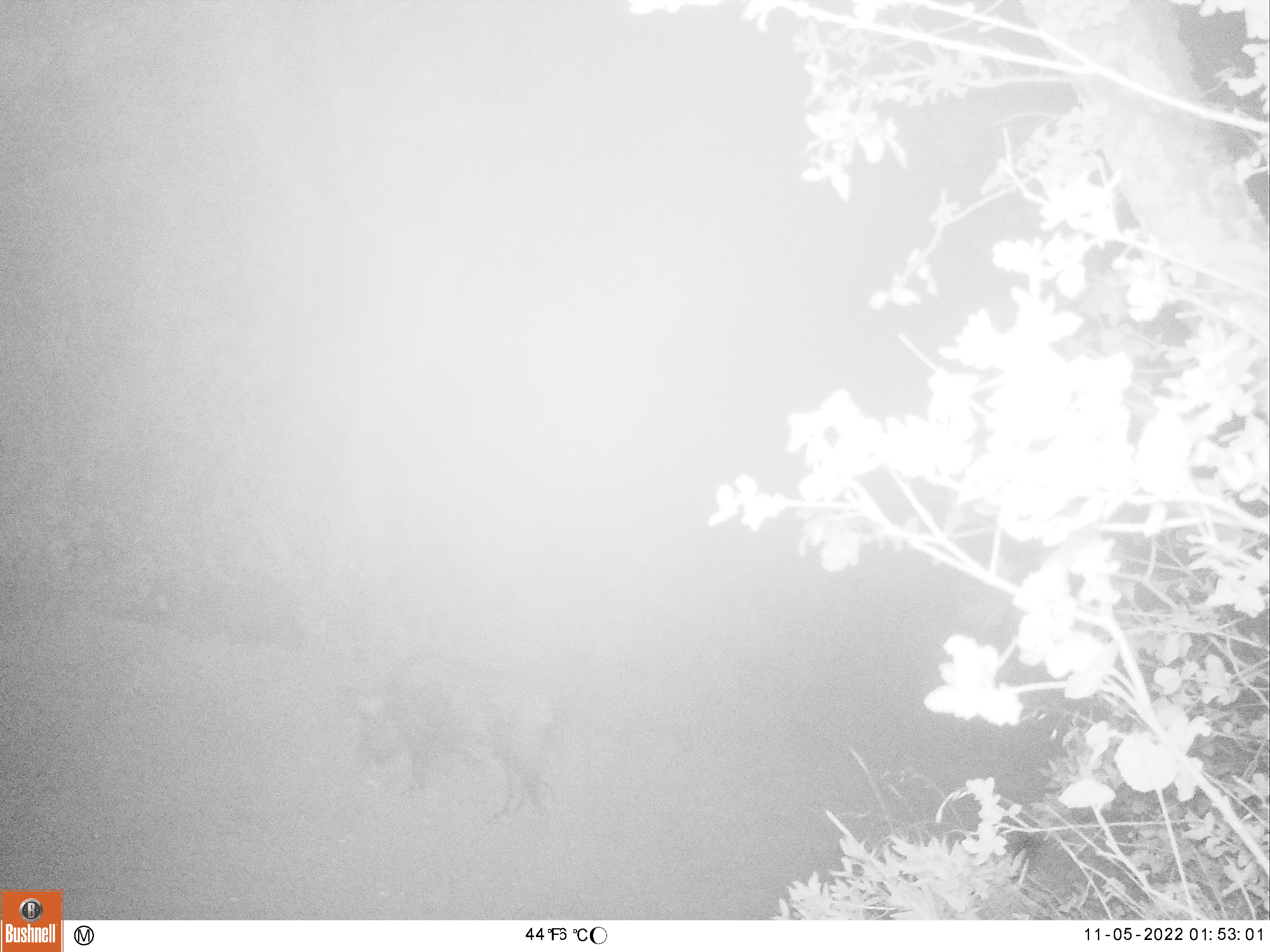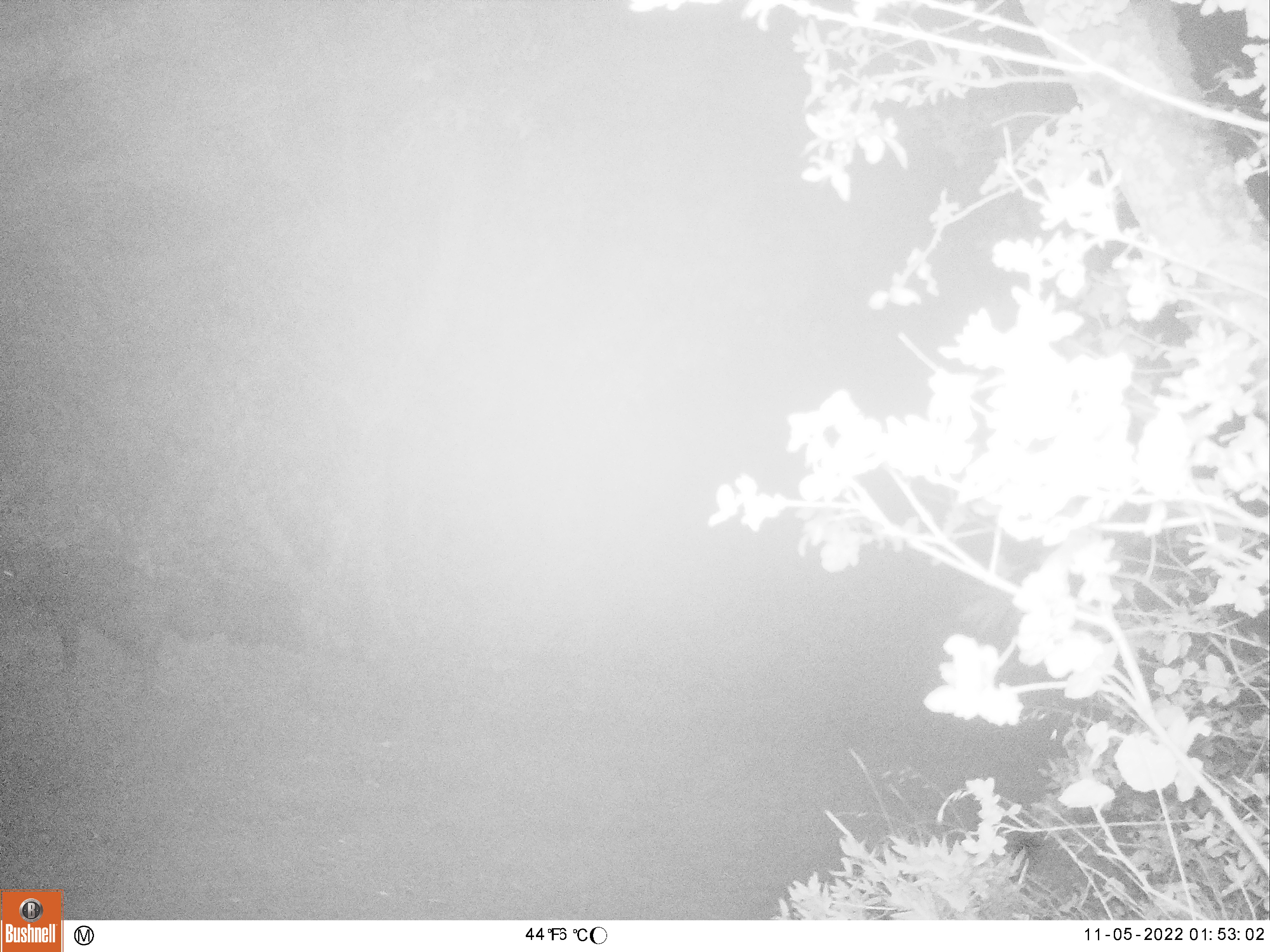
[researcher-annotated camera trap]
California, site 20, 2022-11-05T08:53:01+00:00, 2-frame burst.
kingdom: Animalia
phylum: Chordata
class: Mammalia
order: Artiodactyla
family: Suidae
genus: Sus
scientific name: Sus scrofa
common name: wild boar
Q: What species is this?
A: Wild boar (Sus scrofa).